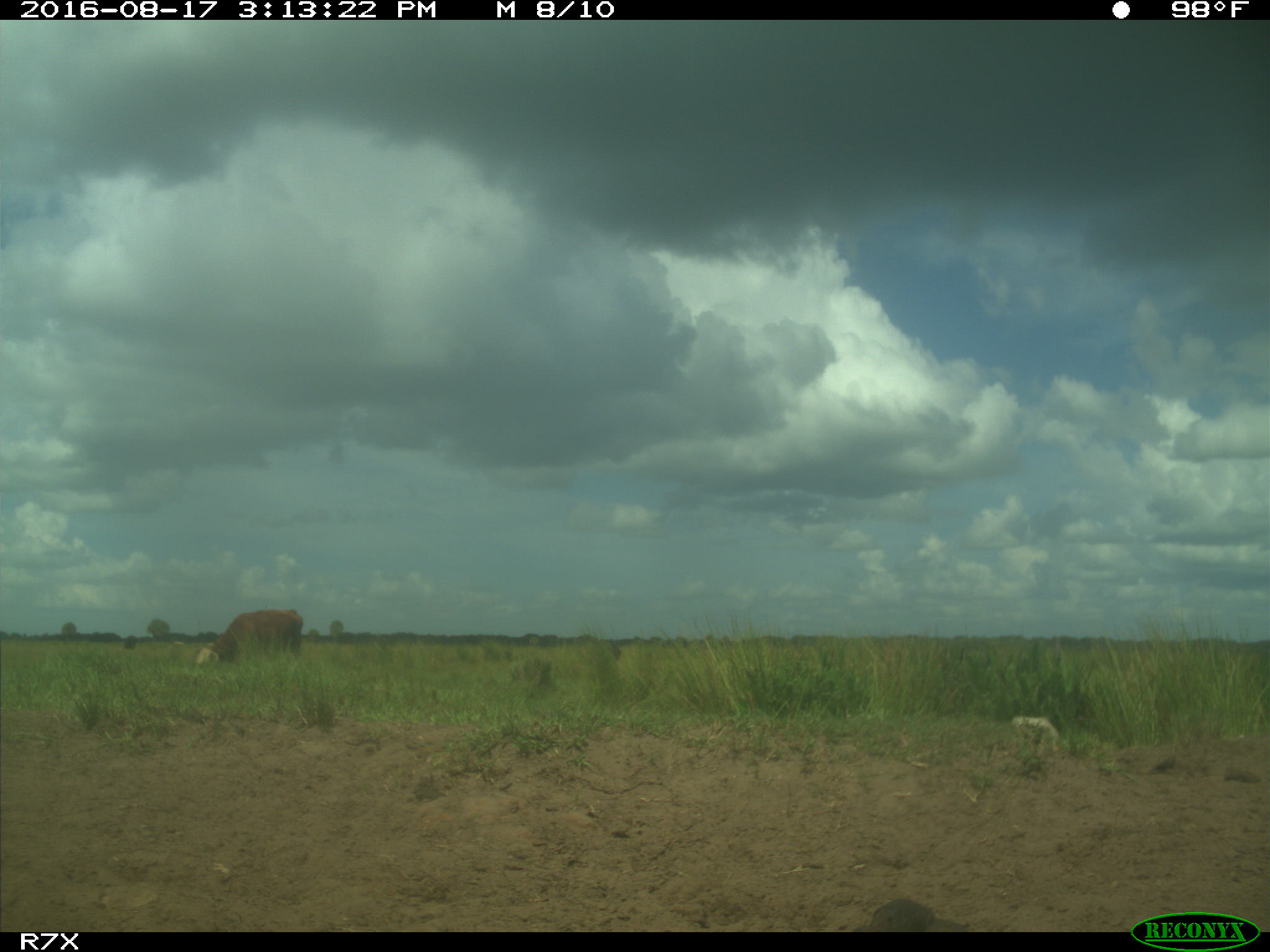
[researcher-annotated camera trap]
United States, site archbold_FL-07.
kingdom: Animalia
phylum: Chordata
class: Mammalia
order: Artiodactyla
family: Bovidae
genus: Bos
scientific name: Bos taurus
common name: domestic cow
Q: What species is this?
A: Bos taurus (domestic cow).